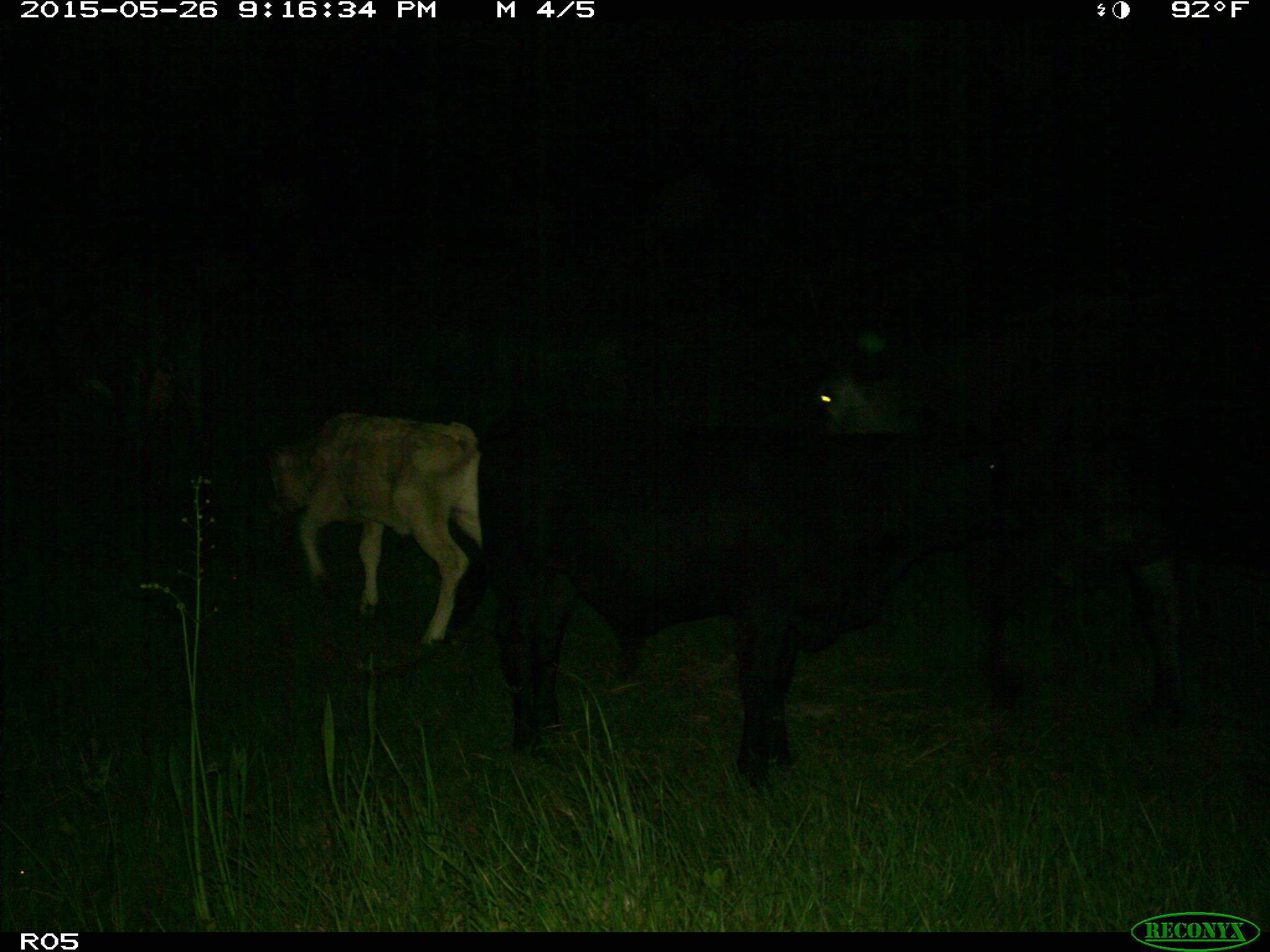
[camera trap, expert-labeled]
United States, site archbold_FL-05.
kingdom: Animalia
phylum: Chordata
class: Mammalia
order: Artiodactyla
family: Bovidae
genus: Bos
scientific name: Bos taurus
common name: domestic cow